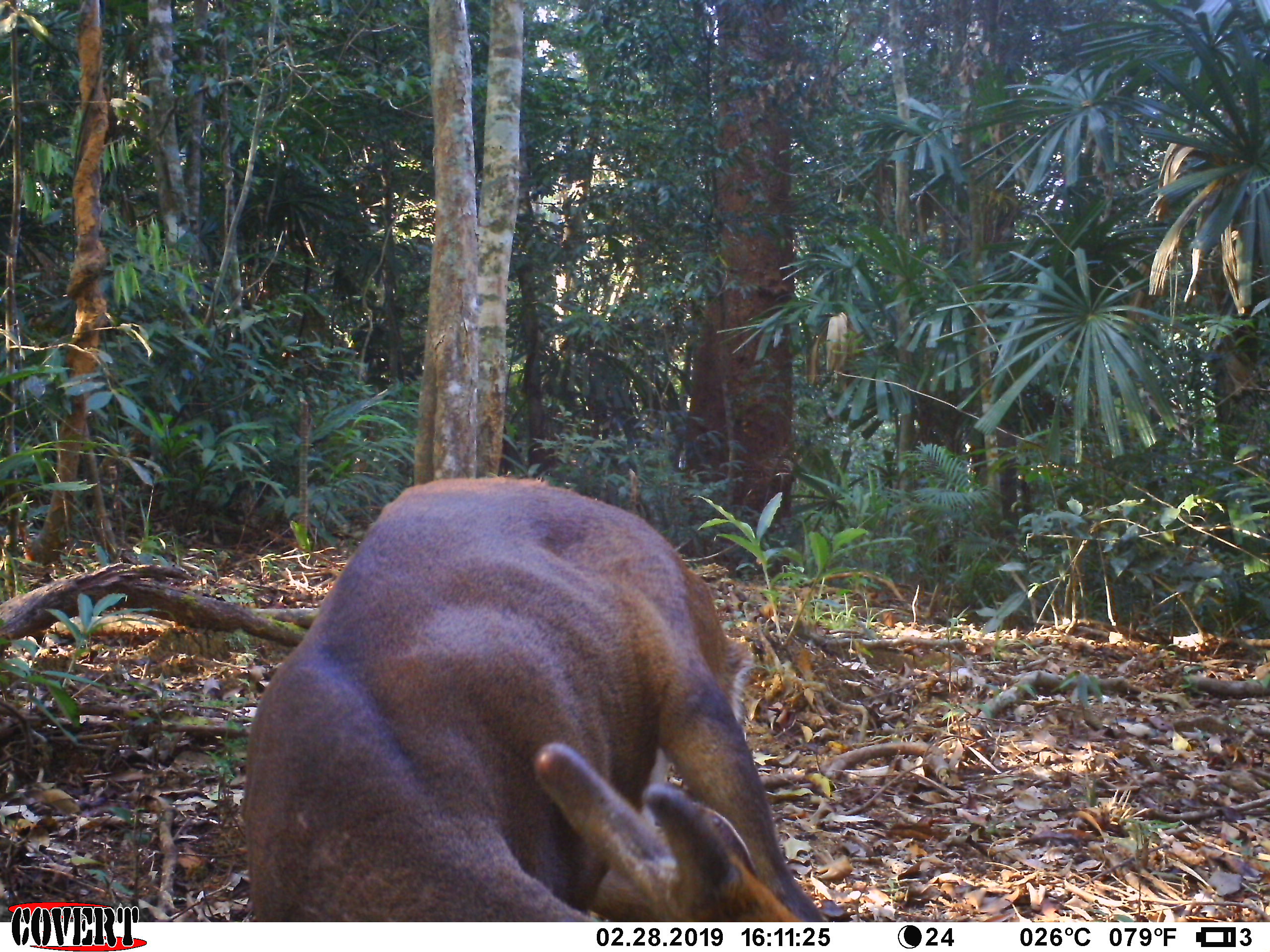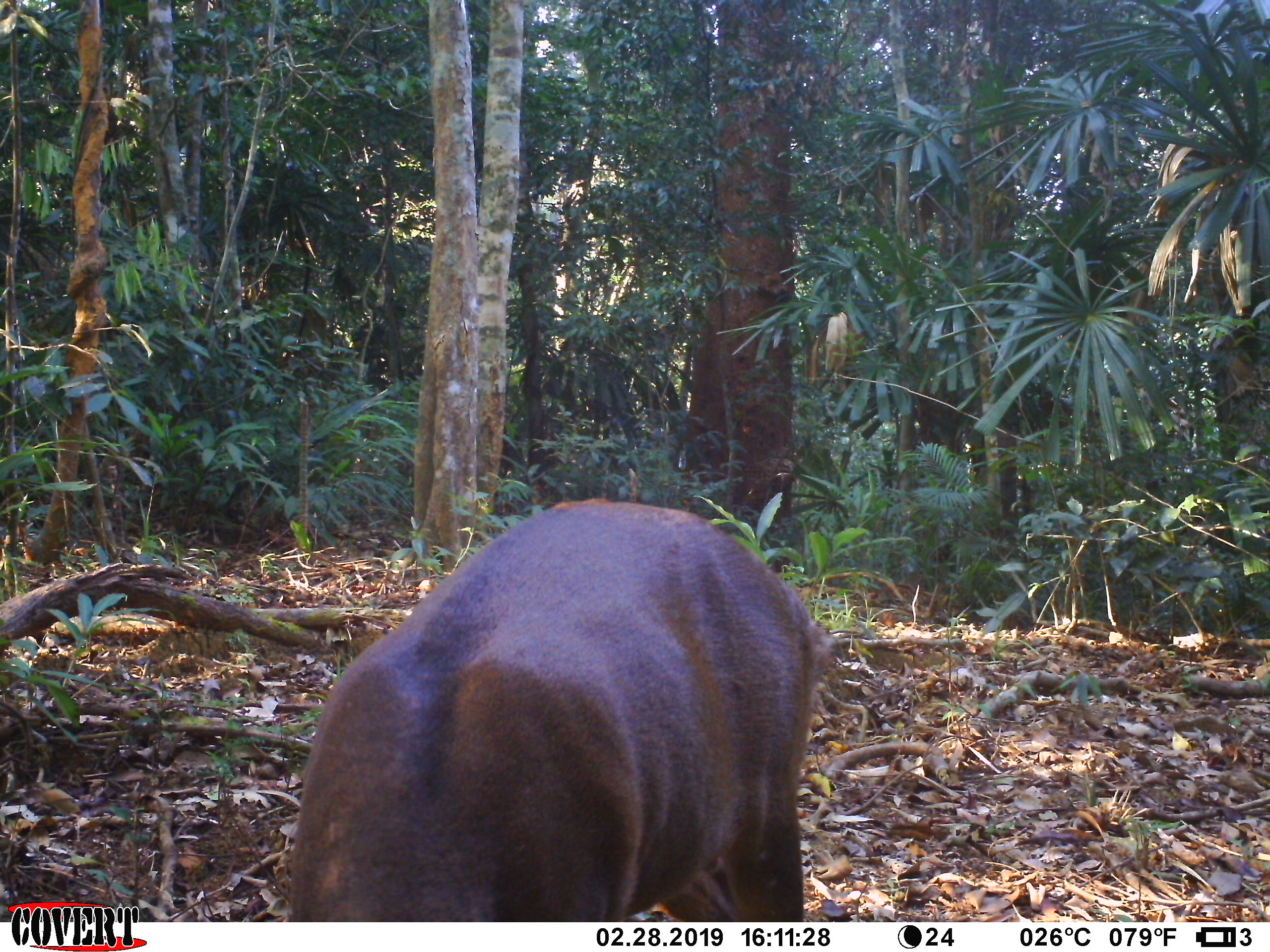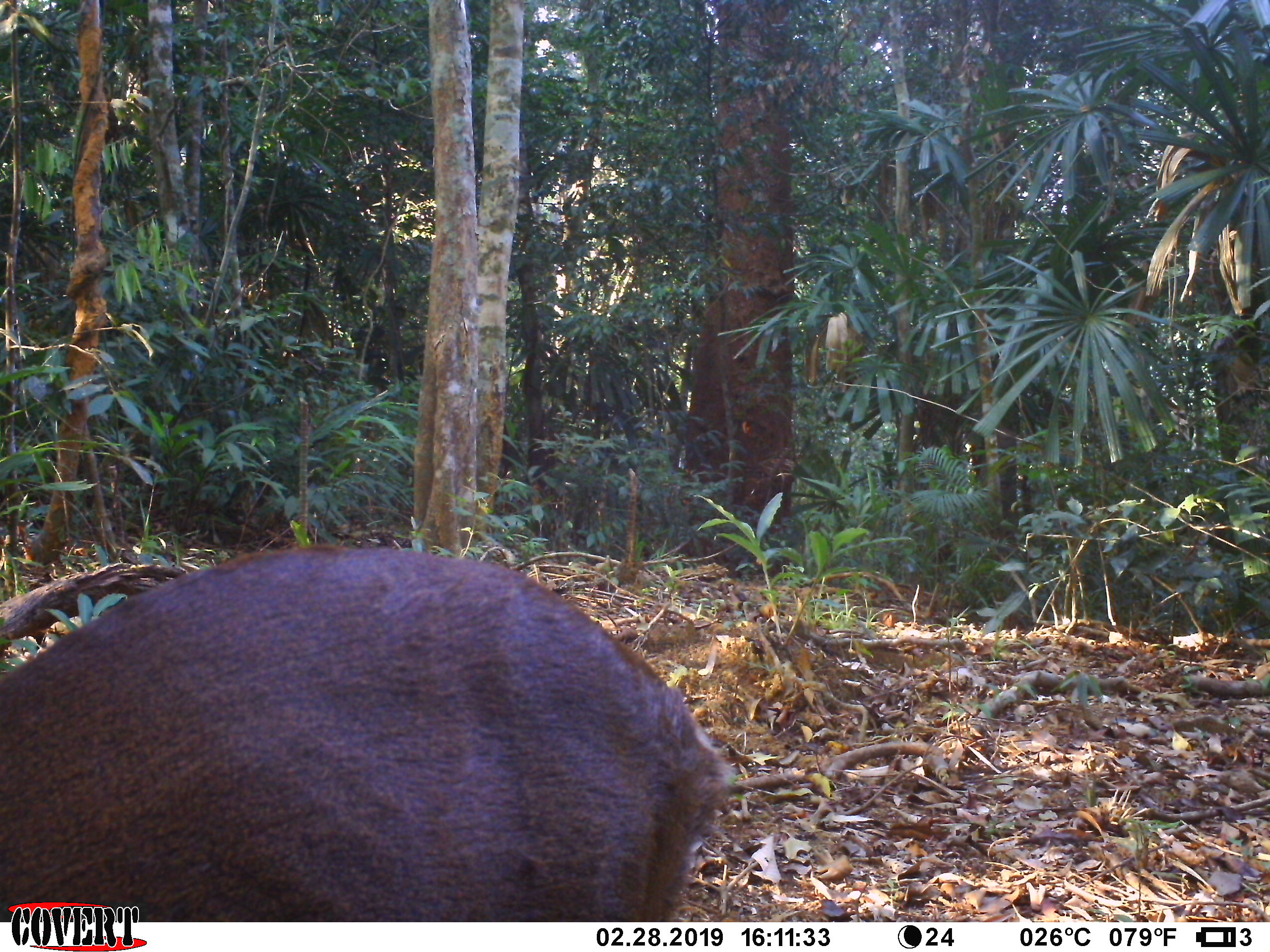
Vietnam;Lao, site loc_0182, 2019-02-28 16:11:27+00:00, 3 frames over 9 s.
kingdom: Animalia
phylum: Chordata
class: Mammalia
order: Artiodactyla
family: Cervidae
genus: Muntiacus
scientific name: Muntiacus vuquangensis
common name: large-antlered muntjac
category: large antlered muntjac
Large antlered muntjac (large-antlered muntjac) (Muntiacus vuquangensis). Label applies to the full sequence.